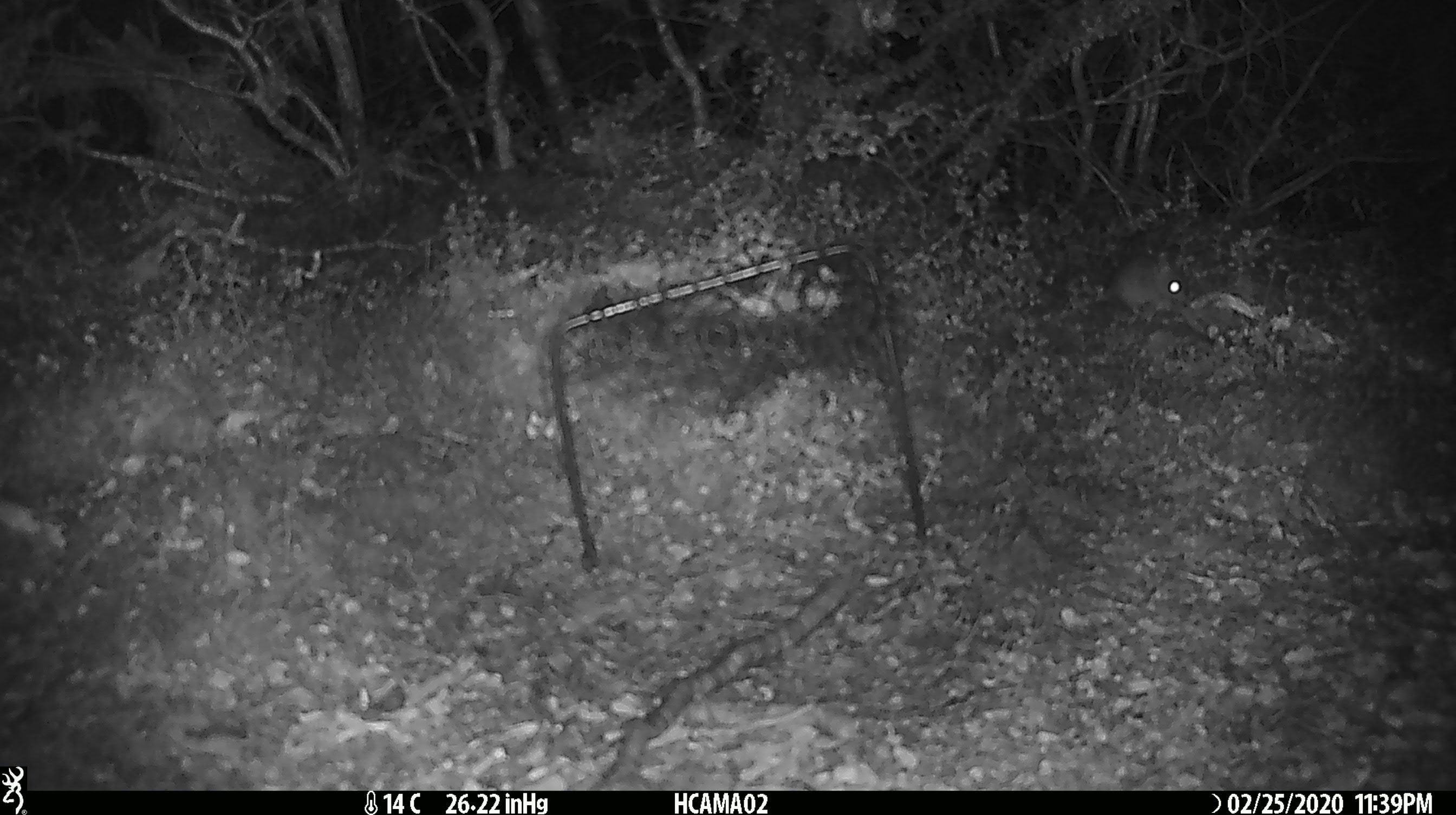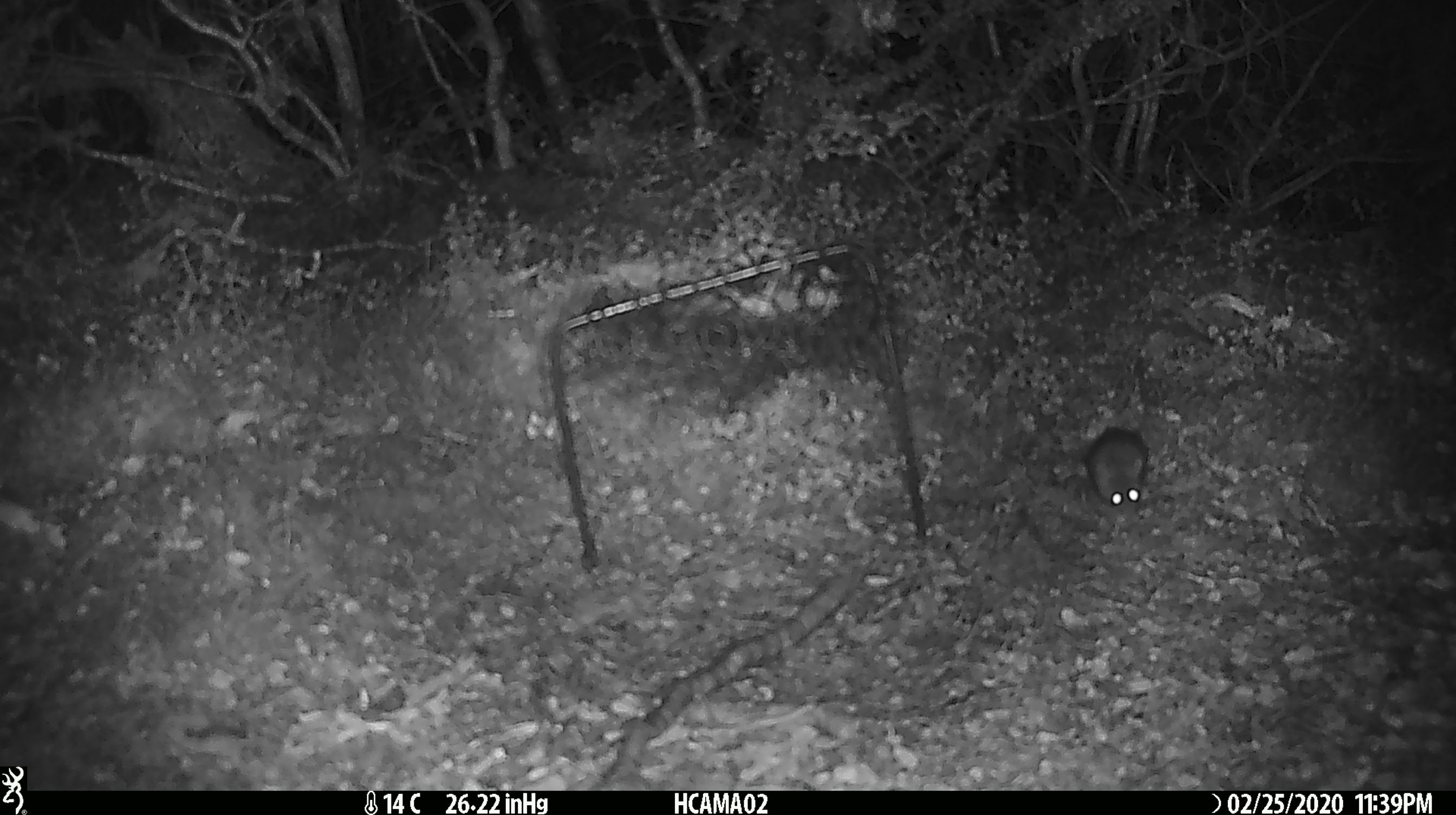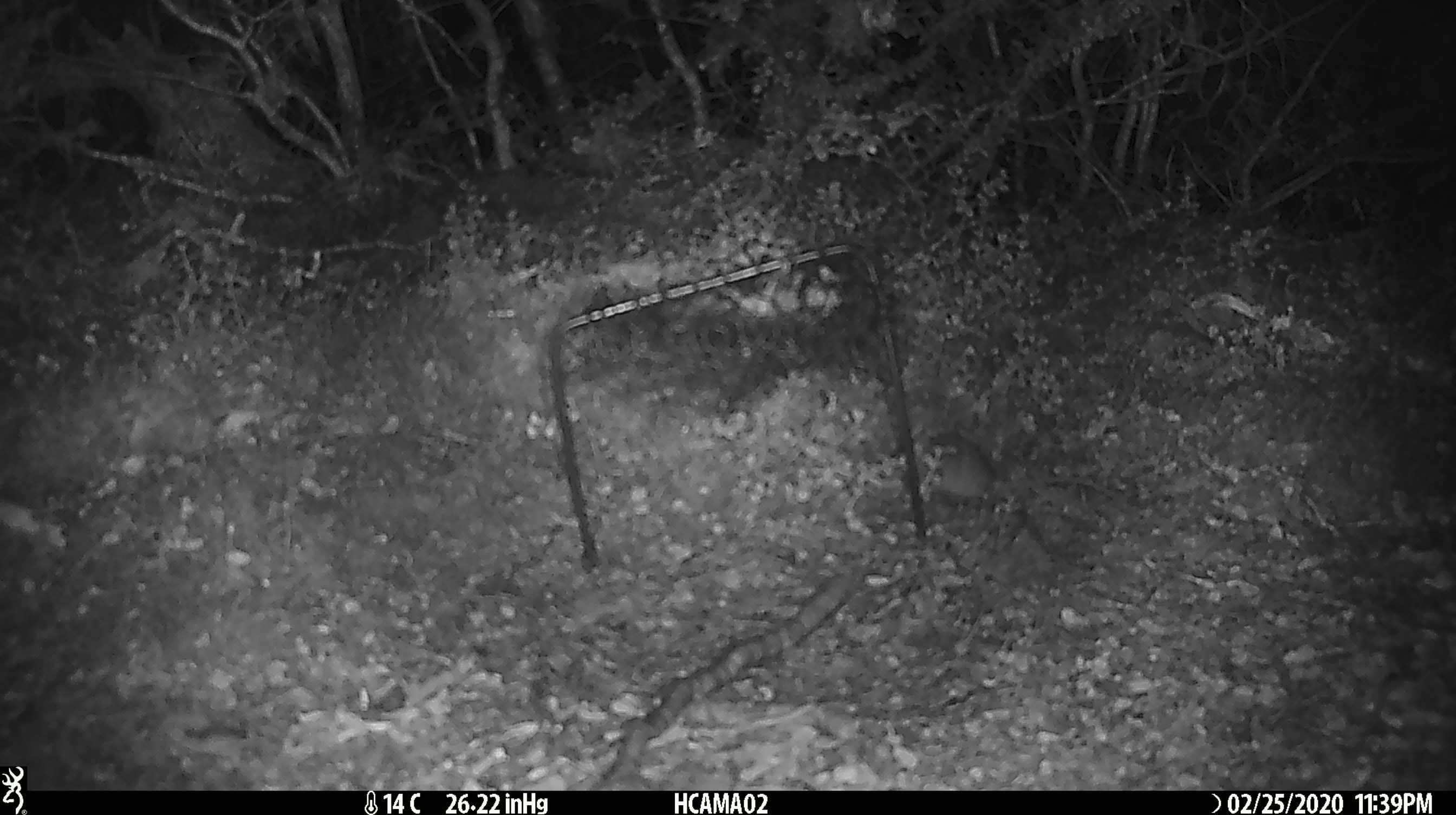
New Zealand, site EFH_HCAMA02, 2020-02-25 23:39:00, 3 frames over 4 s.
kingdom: Animalia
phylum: Chordata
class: Mammalia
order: Rodentia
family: Muridae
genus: Mus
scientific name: Mus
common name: mouse